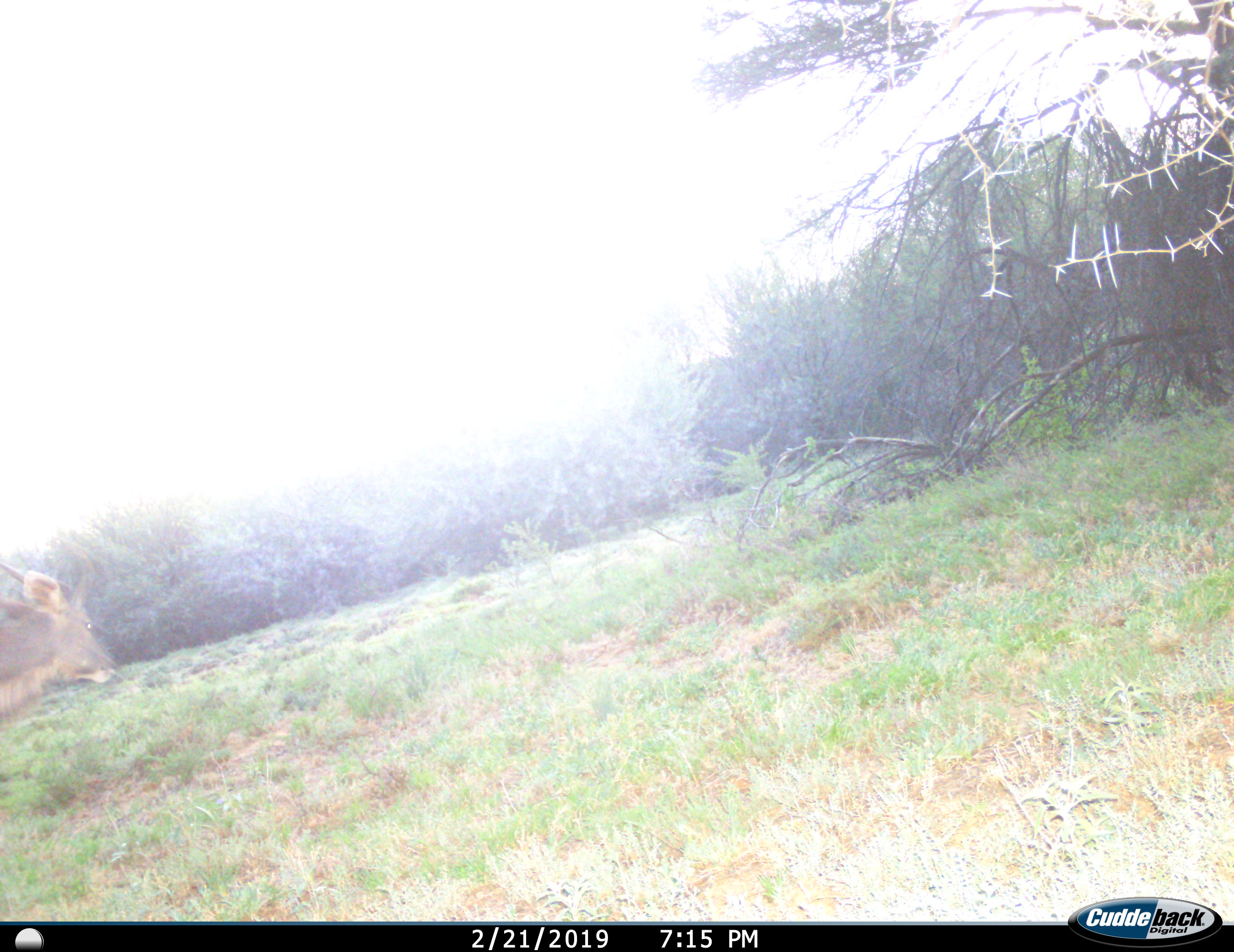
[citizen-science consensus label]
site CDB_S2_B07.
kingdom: Animalia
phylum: Chordata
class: Mammalia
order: Artiodactyla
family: Bovidae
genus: Tragelaphus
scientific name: Tragelaphus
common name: kudu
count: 1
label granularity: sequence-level